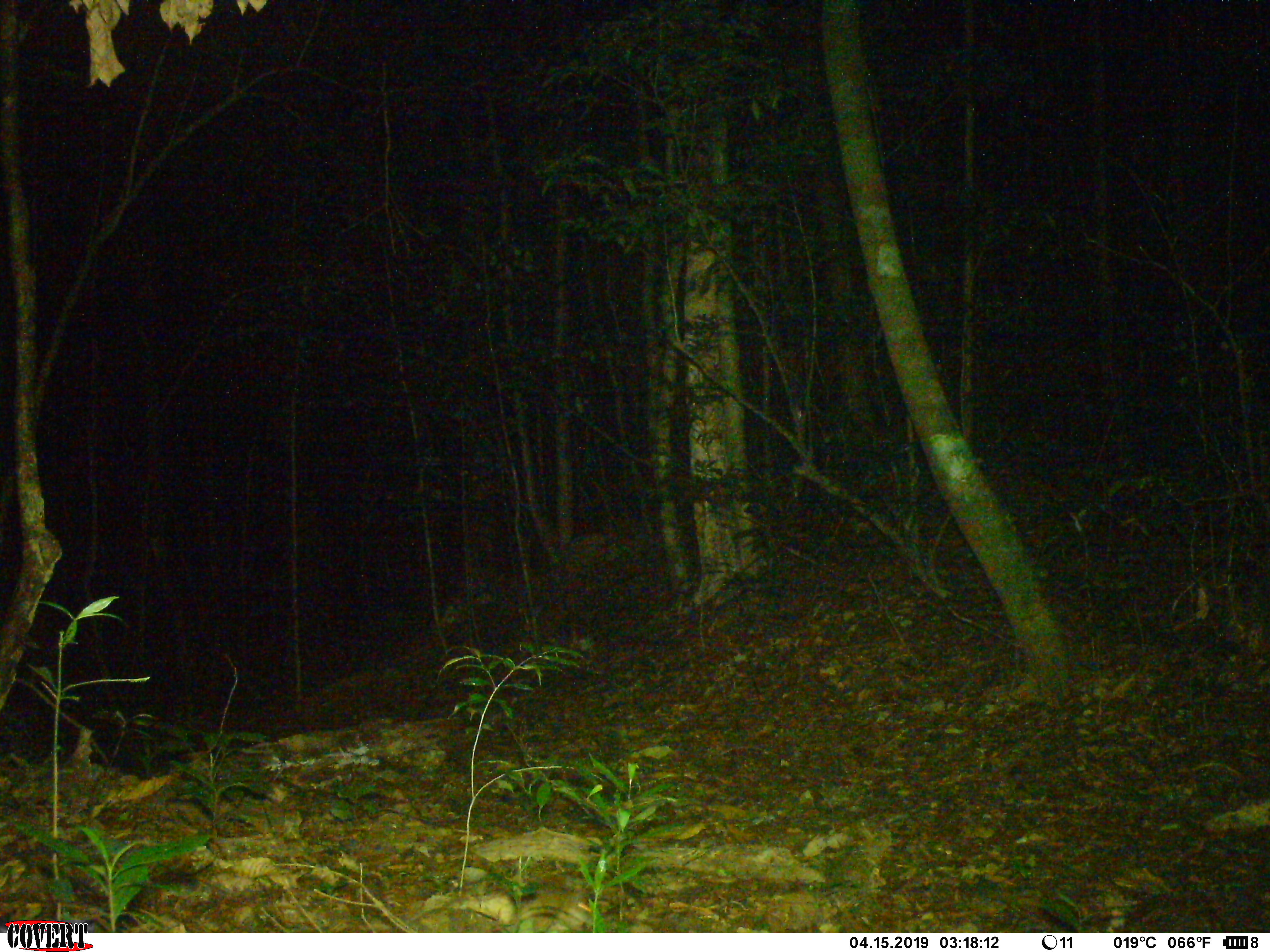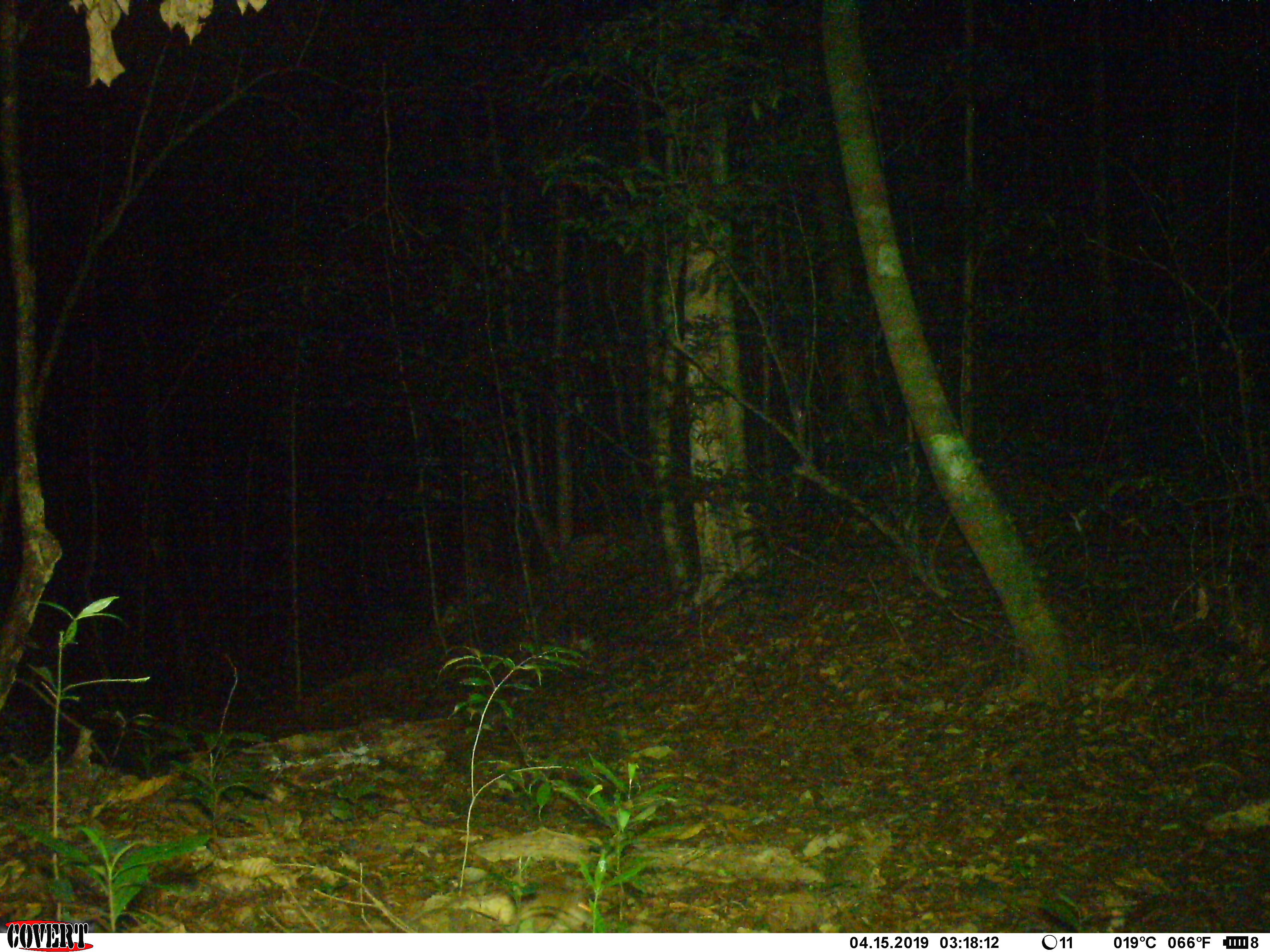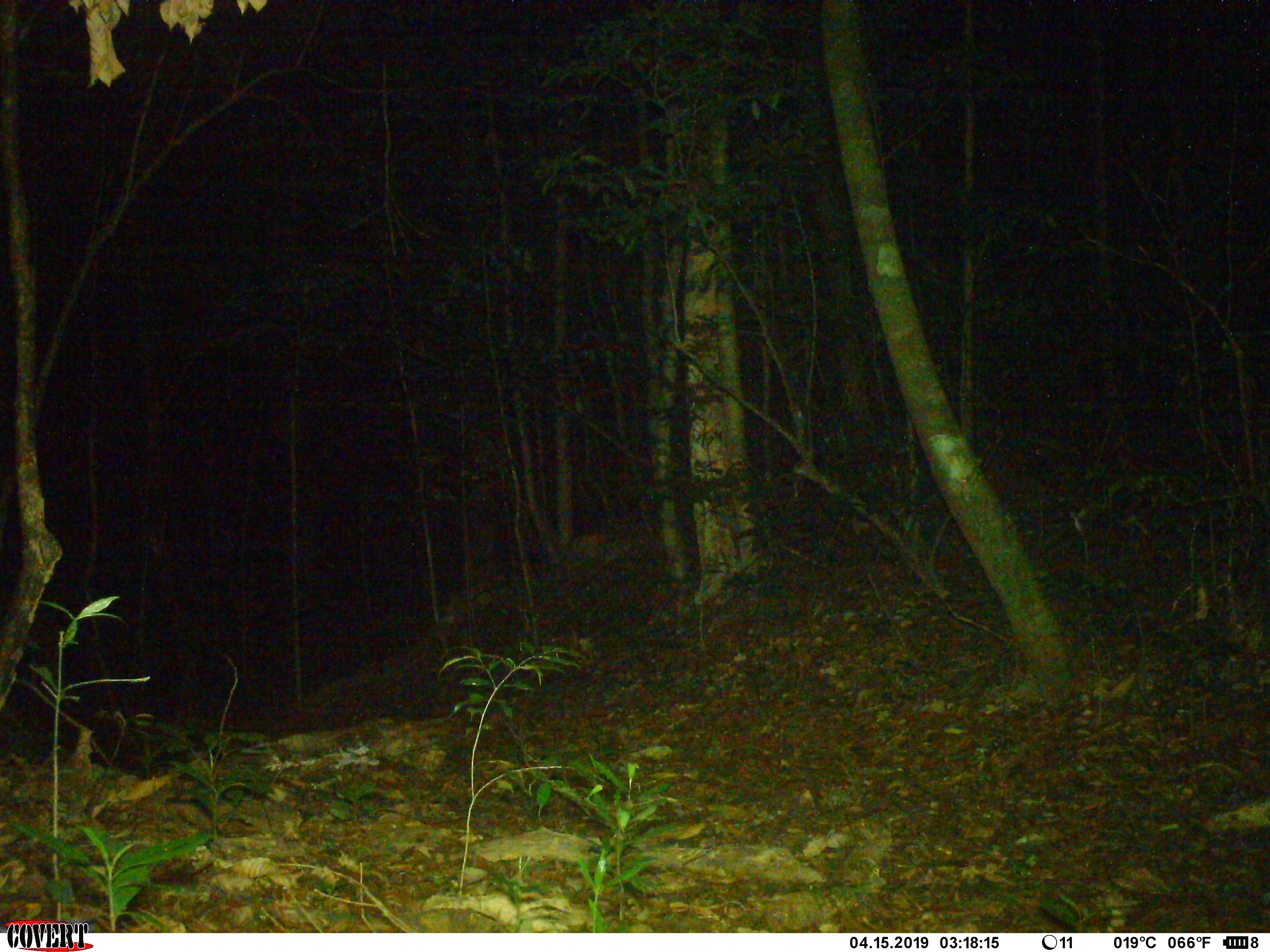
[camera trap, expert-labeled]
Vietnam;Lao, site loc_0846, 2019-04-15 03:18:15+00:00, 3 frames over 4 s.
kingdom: Animalia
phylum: Chordata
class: Mammalia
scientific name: Mammalia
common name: mammal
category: unidentified small mammal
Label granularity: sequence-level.